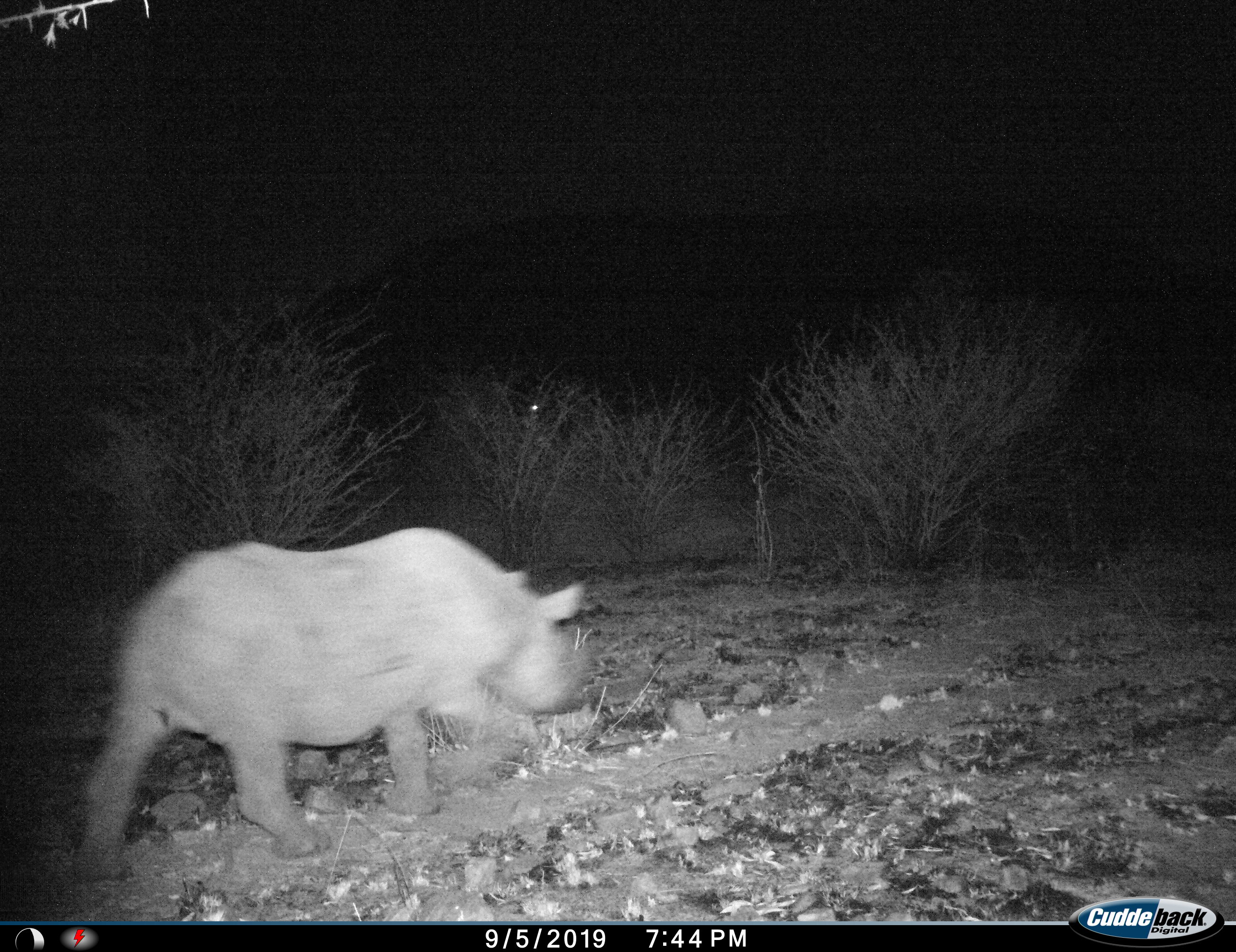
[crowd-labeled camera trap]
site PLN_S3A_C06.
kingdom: Animalia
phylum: Chordata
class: Mammalia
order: Perissodactyla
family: Rhinocerotidae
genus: Ceratotherium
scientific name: Ceratotherium simum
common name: white rhinoceros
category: rhinoceroswhite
Rhinoceroswhite (white rhinoceros) (Ceratotherium simum), count 1. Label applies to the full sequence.